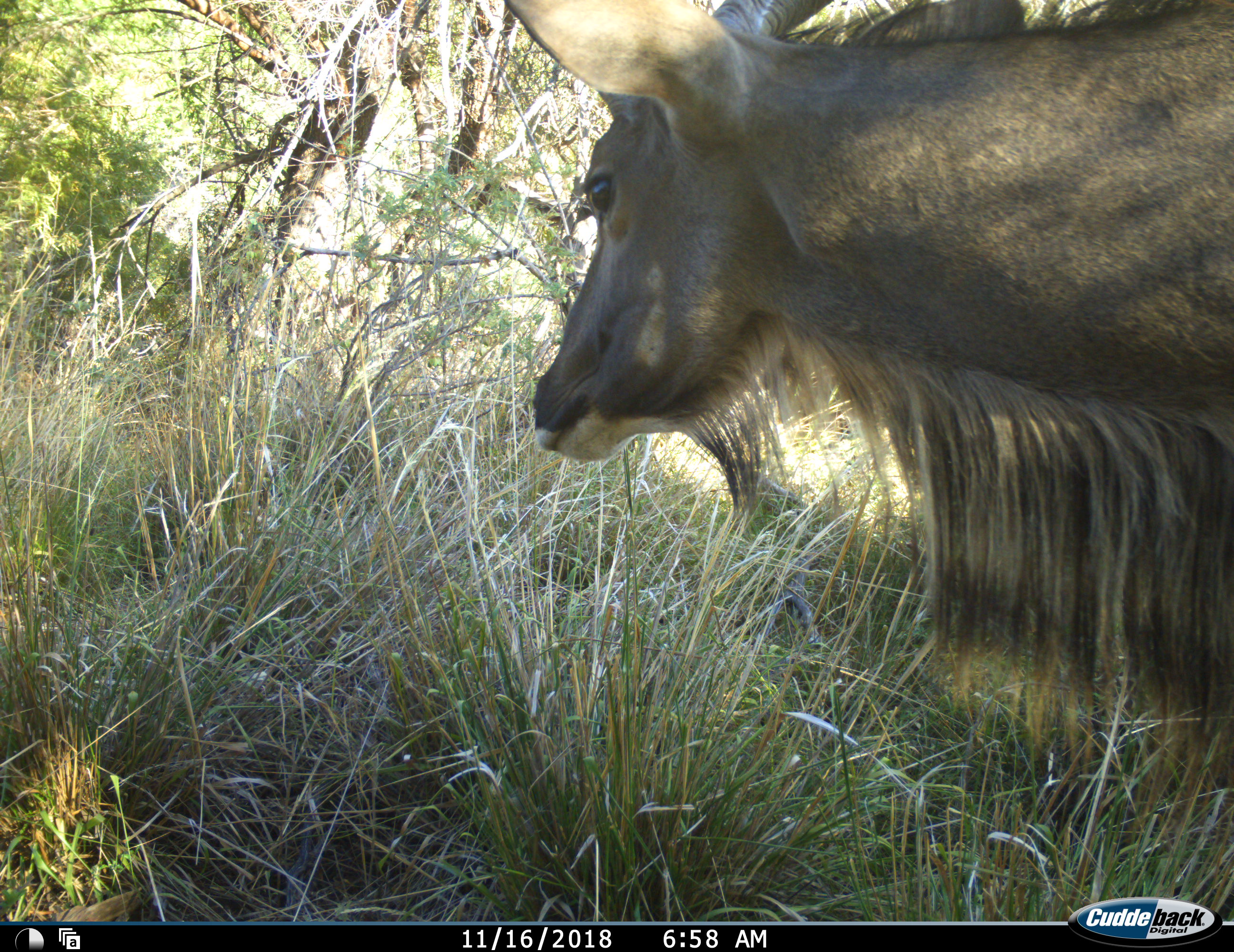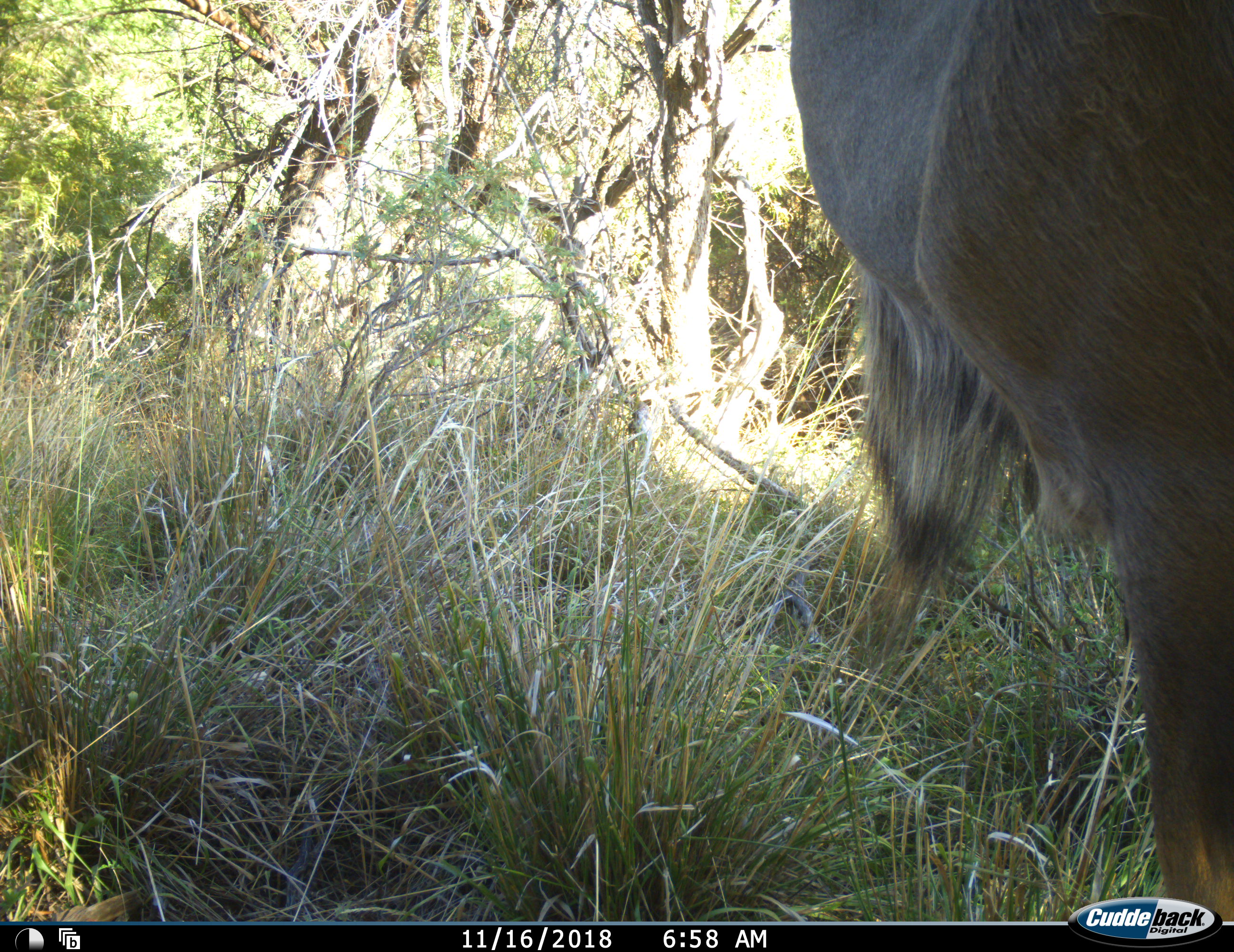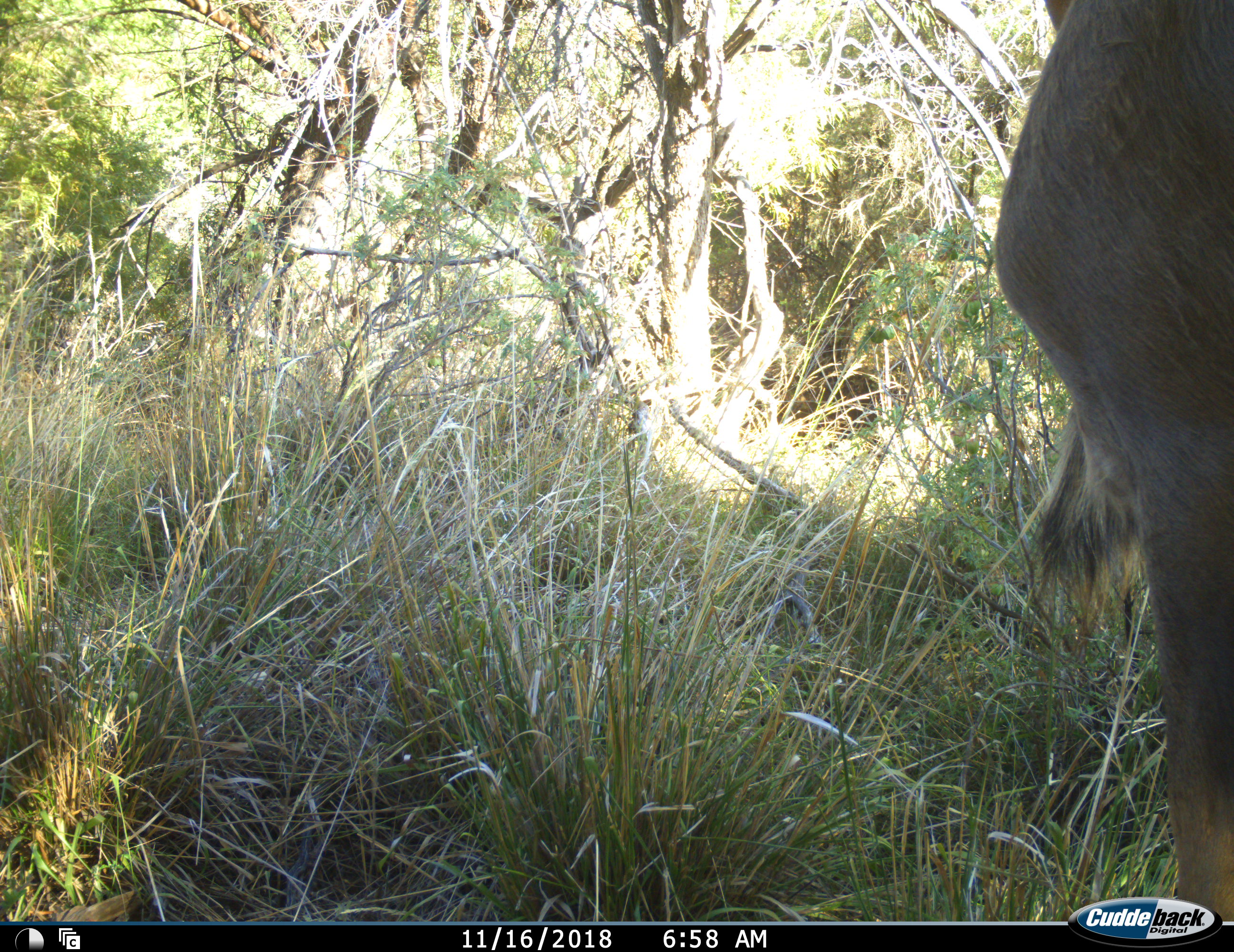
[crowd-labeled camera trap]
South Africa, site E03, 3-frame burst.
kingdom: Animalia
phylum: Chordata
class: Mammalia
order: Artiodactyla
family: Bovidae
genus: Tragelaphus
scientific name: Tragelaphus strepsiceros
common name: greater kudu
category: kudu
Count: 1.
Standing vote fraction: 62%.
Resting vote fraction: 0%.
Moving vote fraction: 38%.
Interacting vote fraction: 0%.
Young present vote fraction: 0%.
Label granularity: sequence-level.